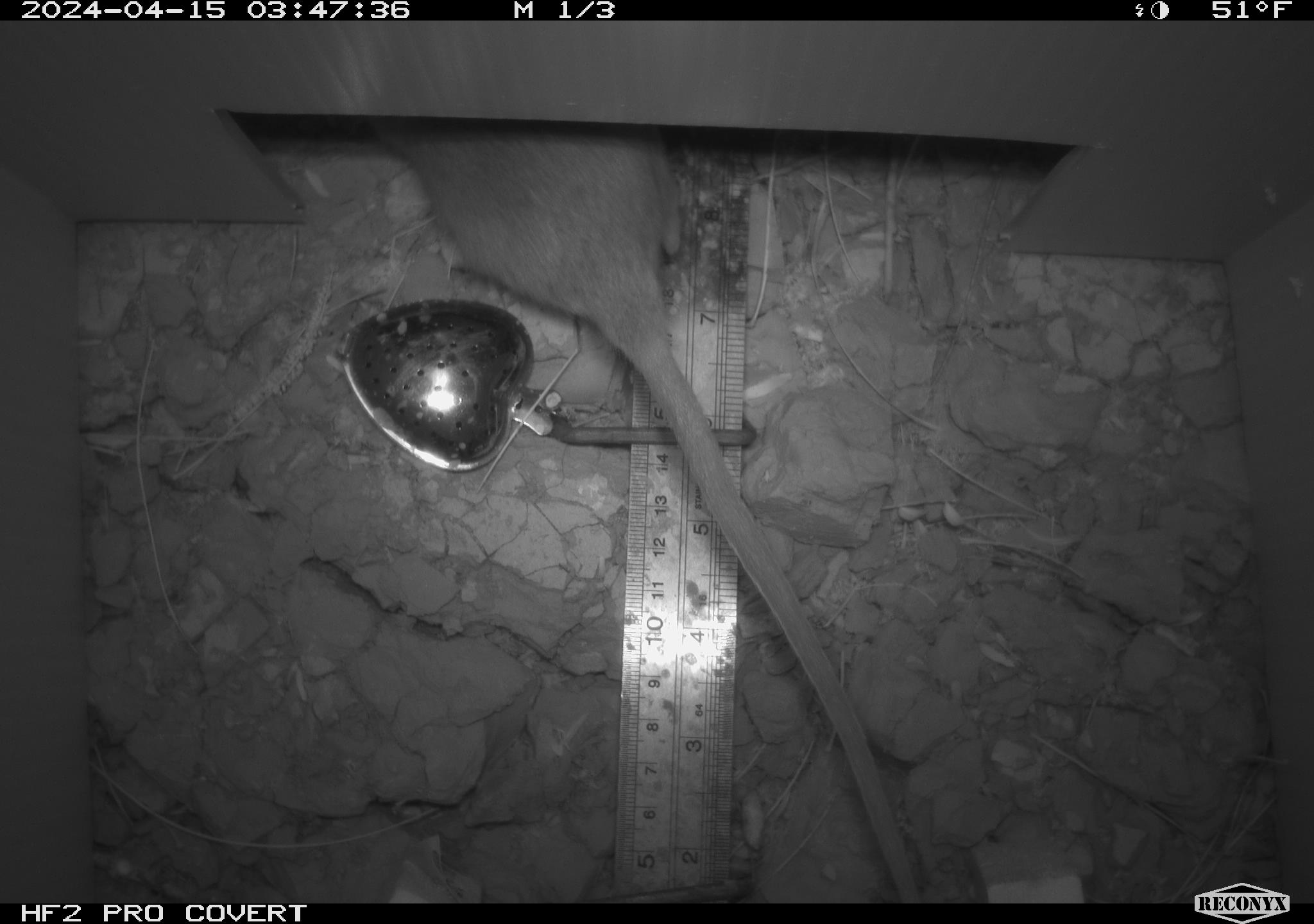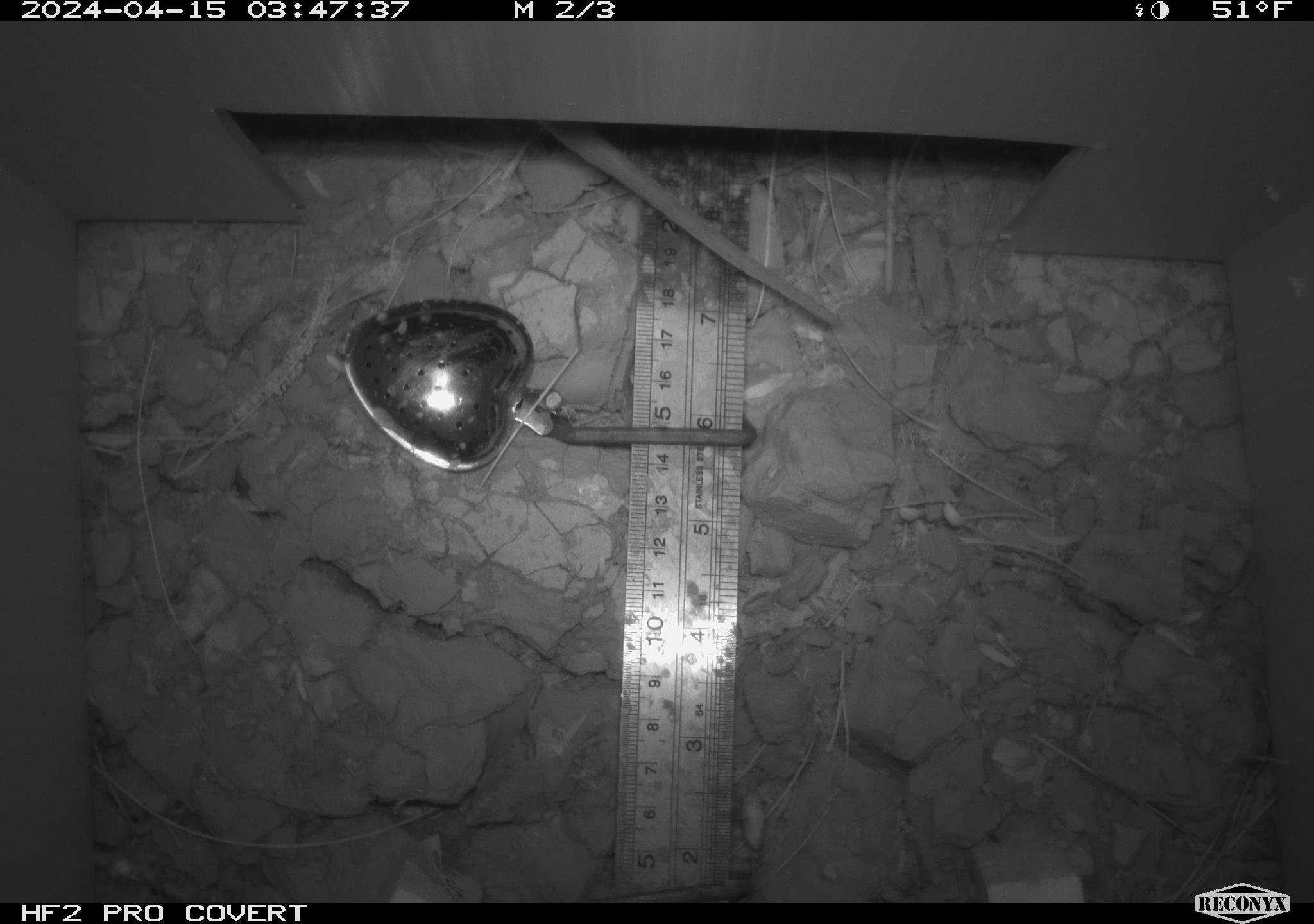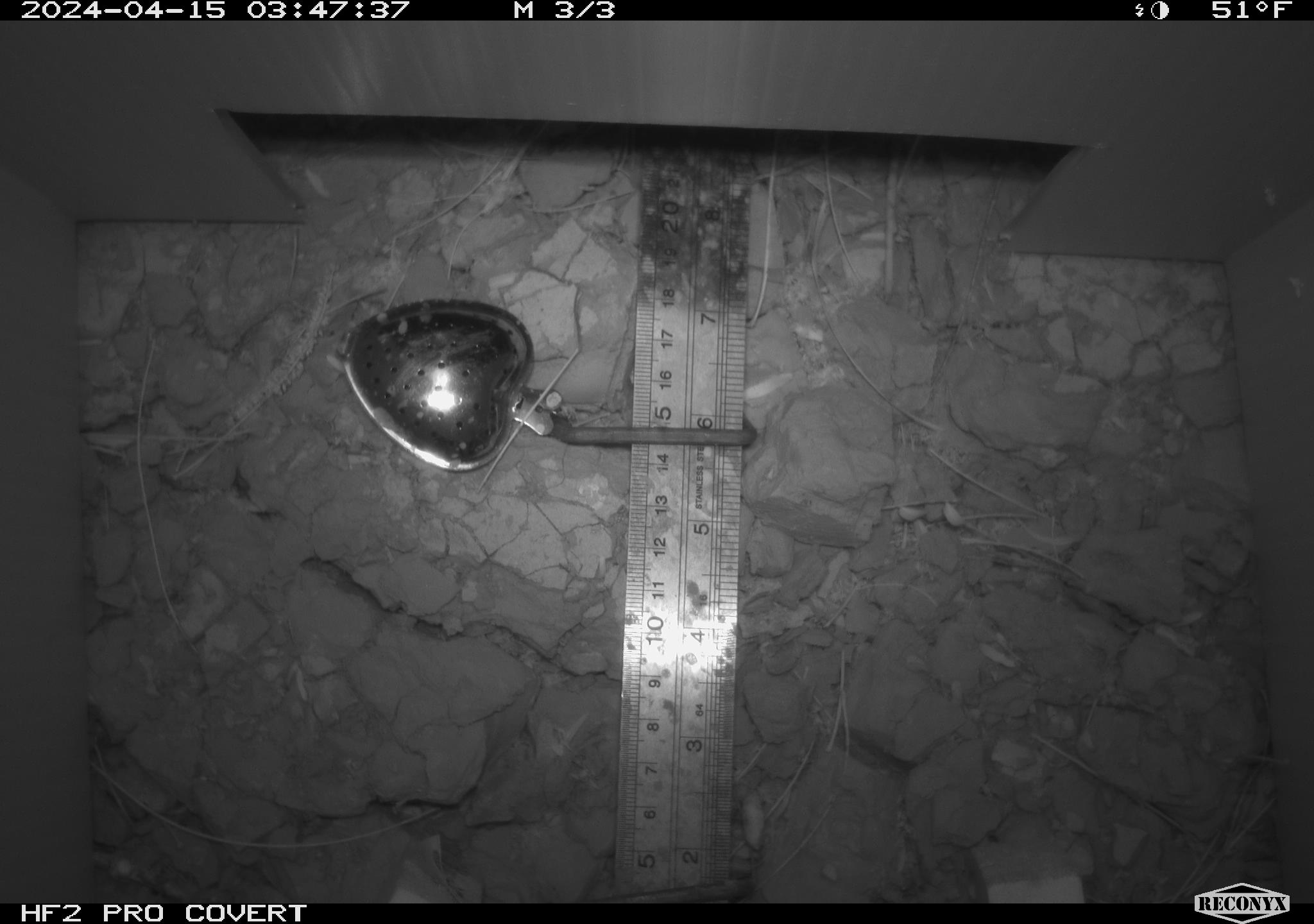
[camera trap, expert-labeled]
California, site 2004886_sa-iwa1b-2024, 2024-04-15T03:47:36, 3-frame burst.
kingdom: Animalia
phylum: Chordata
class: Mammalia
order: Rodentia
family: Cricetidae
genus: Neotoma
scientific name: Neotoma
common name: pack rat or woodrat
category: neotoma species